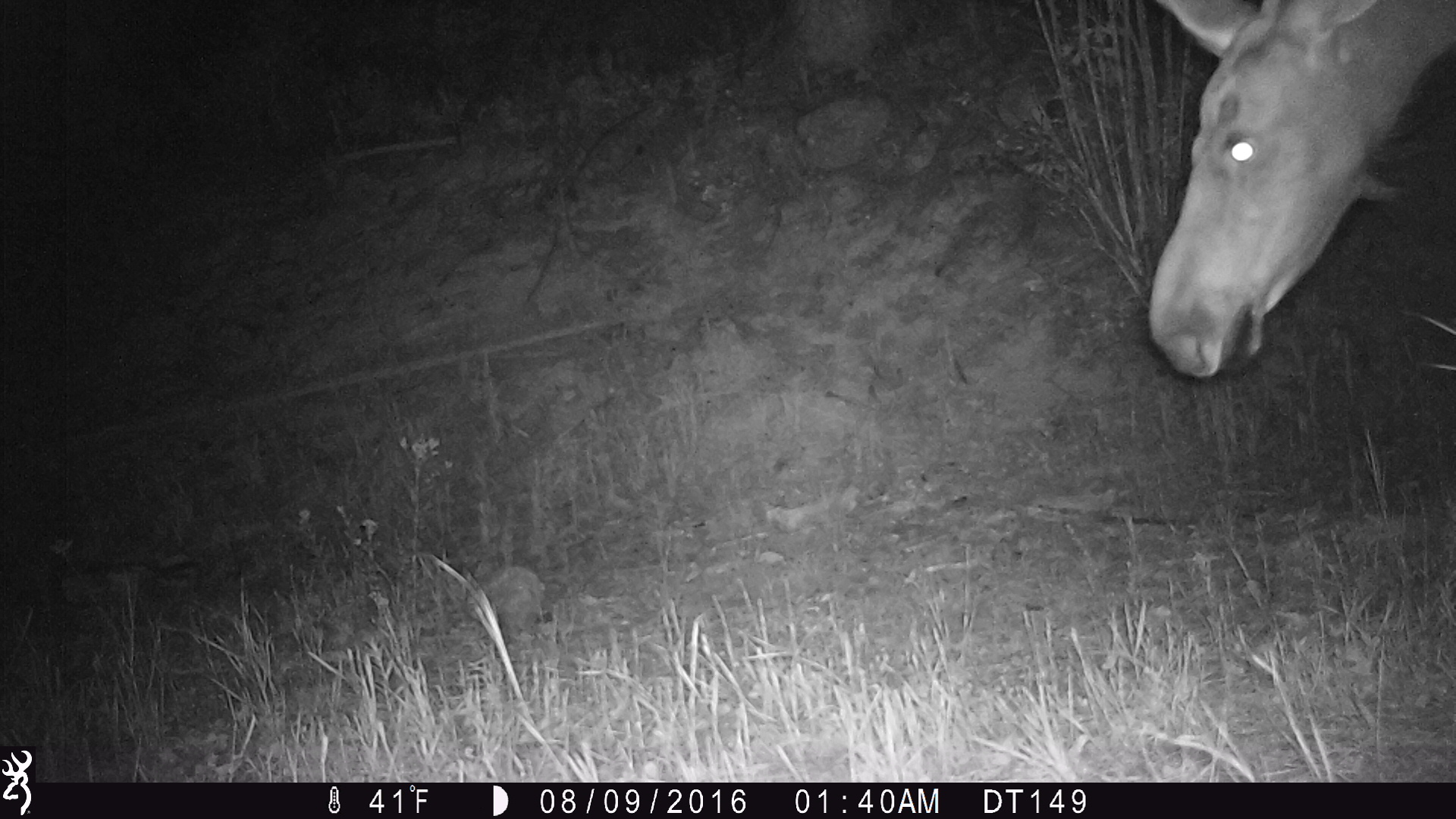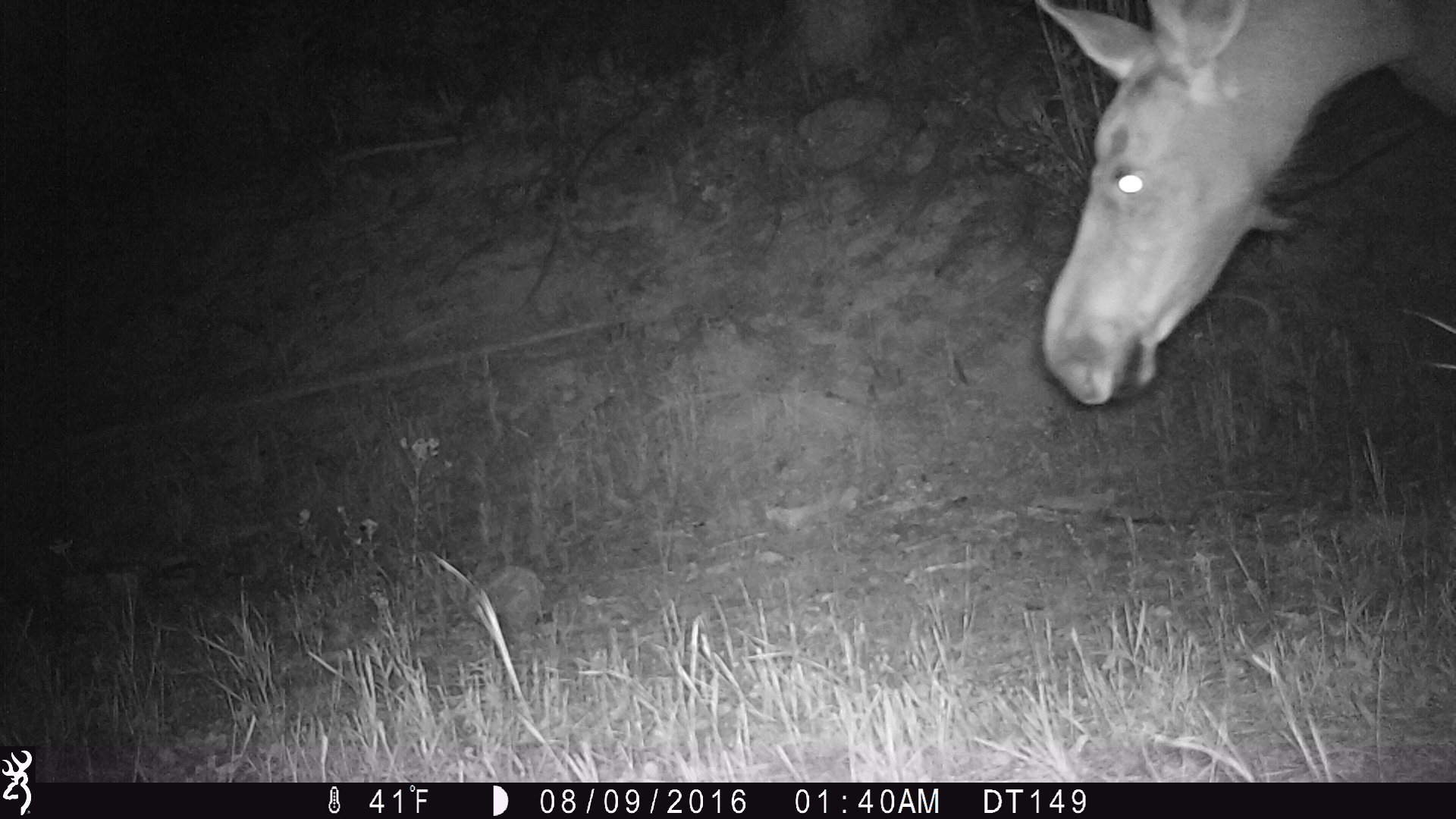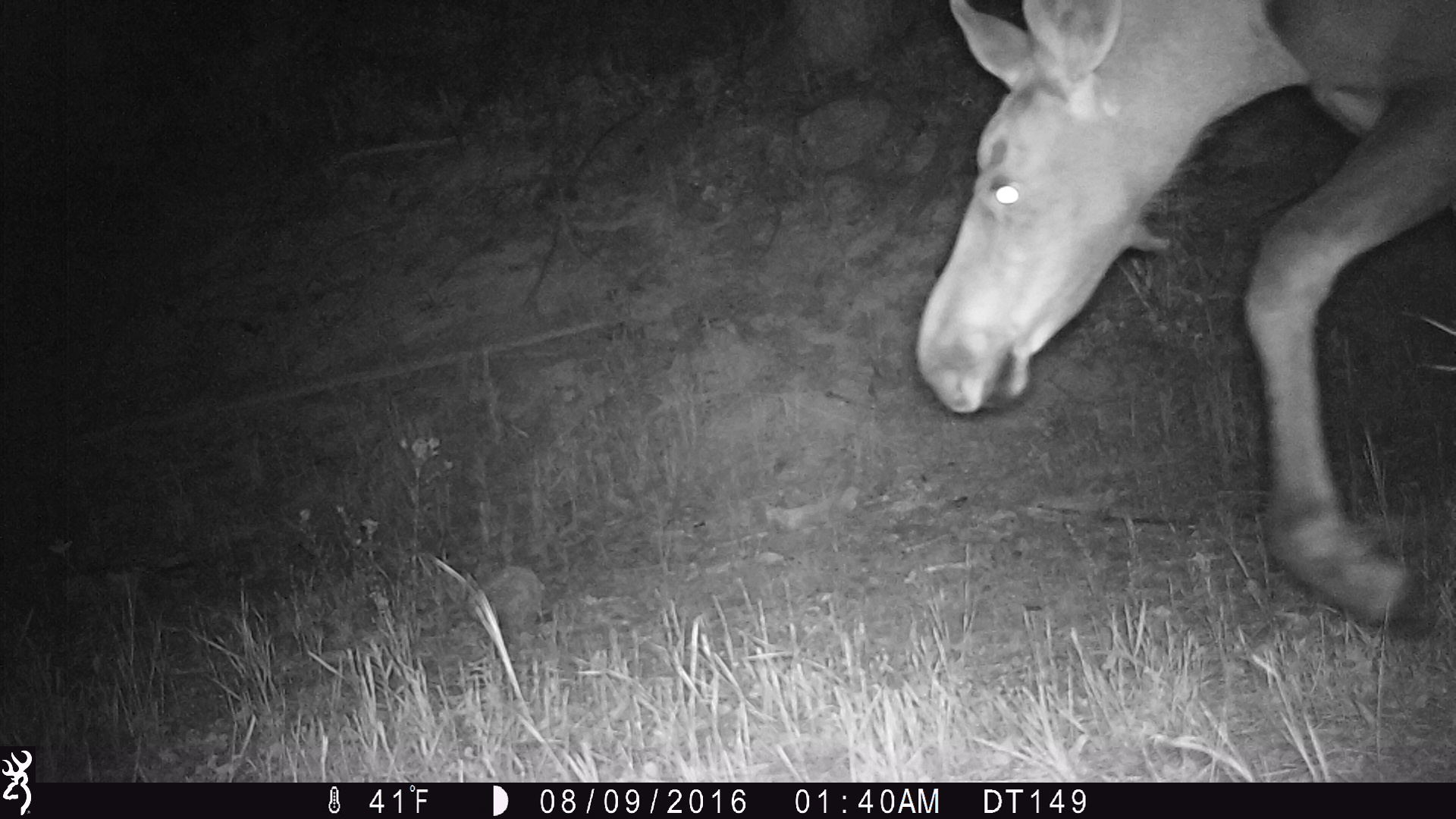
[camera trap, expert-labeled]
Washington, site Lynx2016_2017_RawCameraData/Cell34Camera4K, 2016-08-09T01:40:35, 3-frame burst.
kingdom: Animalia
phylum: Chordata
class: Mammalia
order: Artiodactyla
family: Cervidae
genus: Alces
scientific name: Alces alces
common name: moose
Alces alces (moose). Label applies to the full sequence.